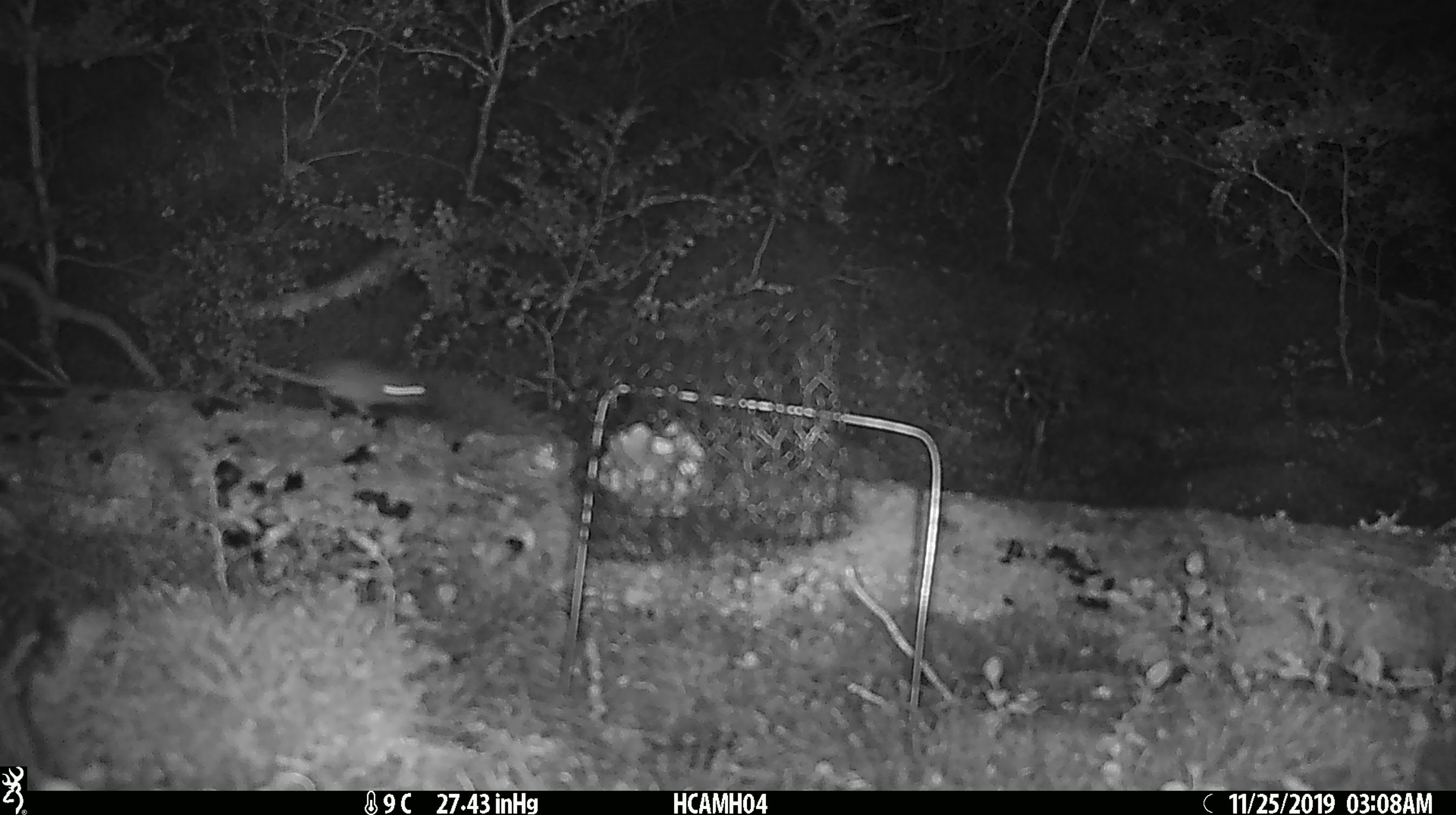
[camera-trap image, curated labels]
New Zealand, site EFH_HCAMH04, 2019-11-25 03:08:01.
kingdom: Animalia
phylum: Chordata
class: Mammalia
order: Rodentia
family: Muridae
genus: Mus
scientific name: Mus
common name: mouse